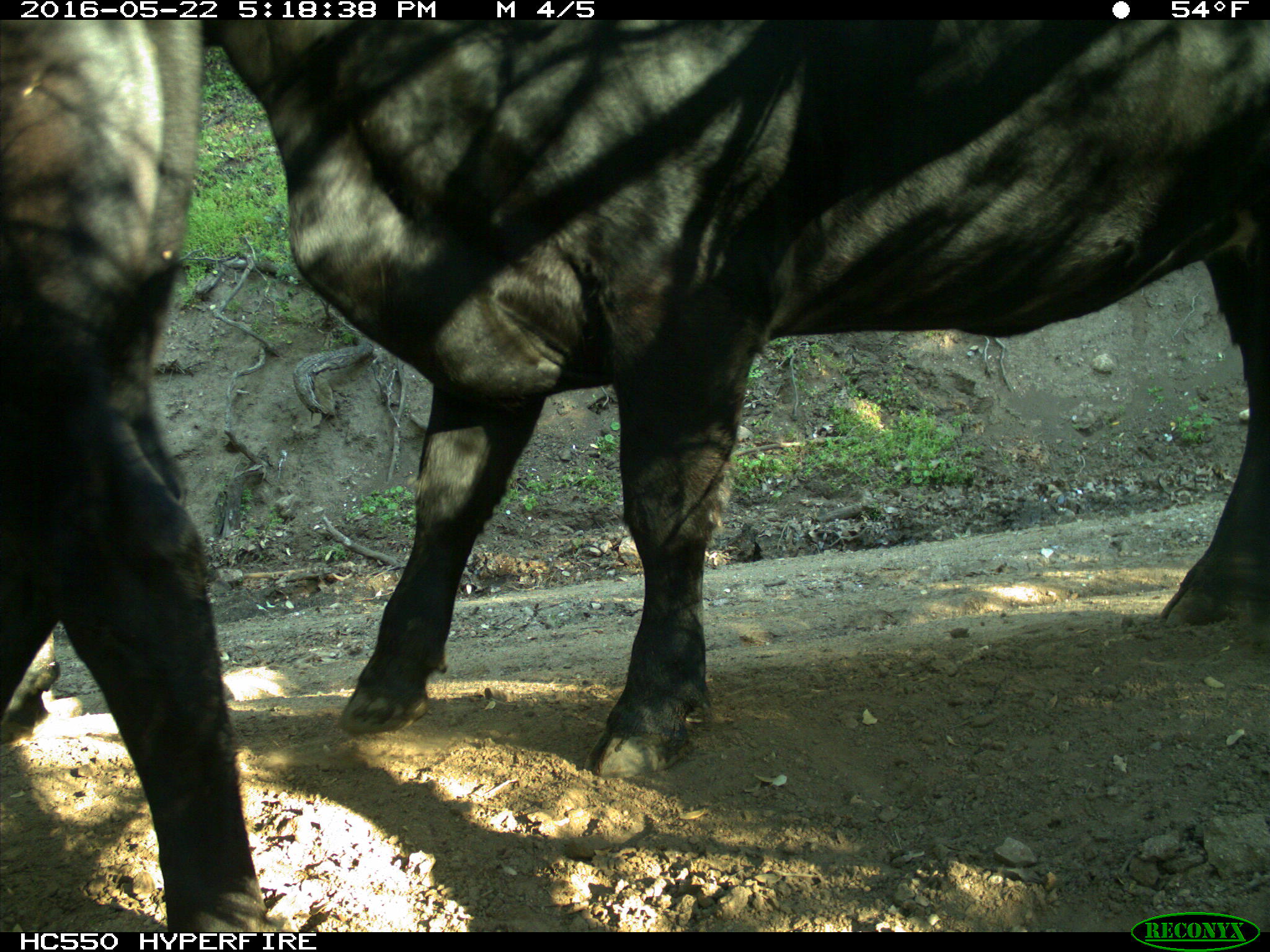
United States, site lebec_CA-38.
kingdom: Animalia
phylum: Chordata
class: Mammalia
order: Artiodactyla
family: Bovidae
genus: Bos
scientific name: Bos taurus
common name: domestic cow